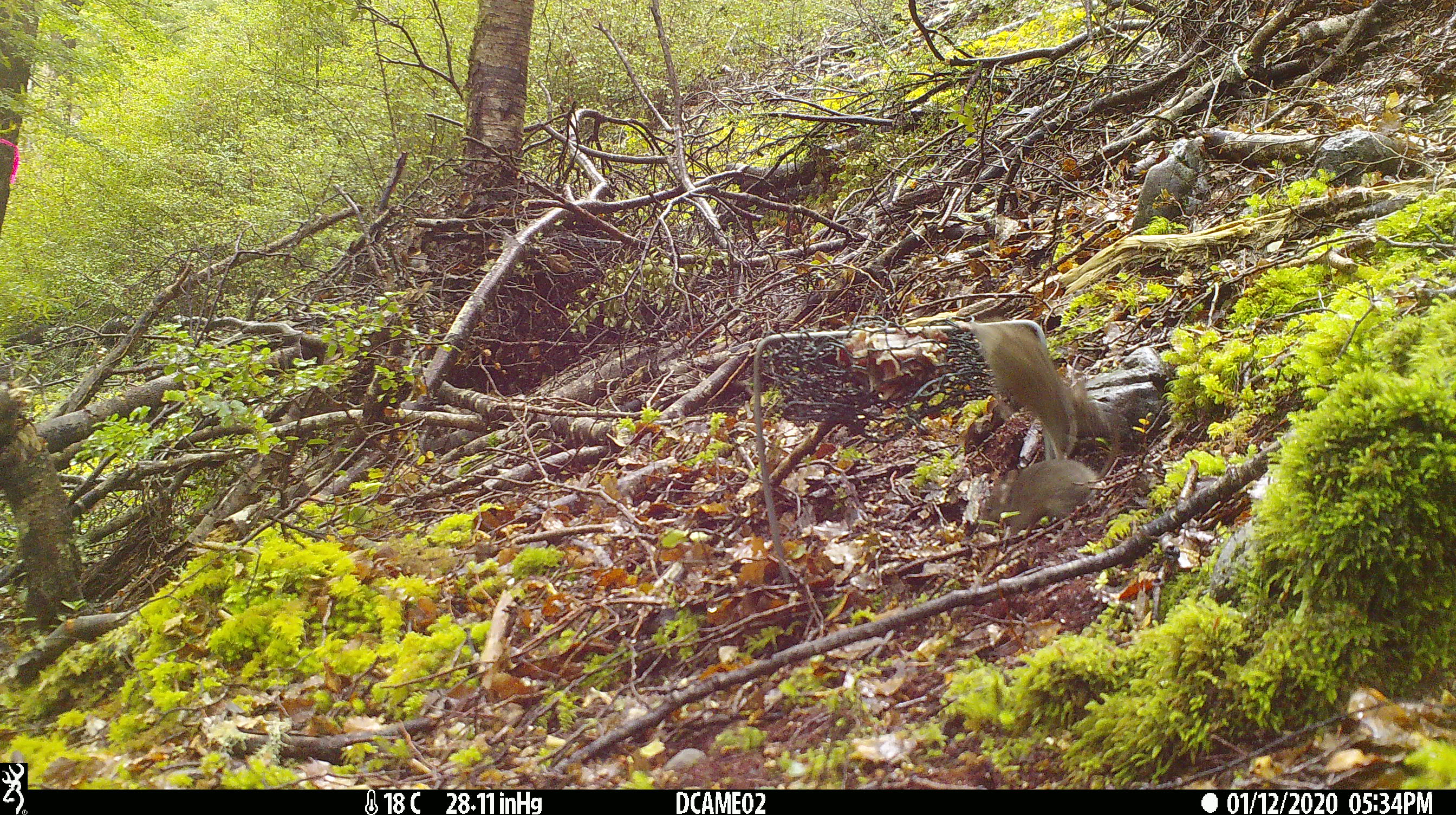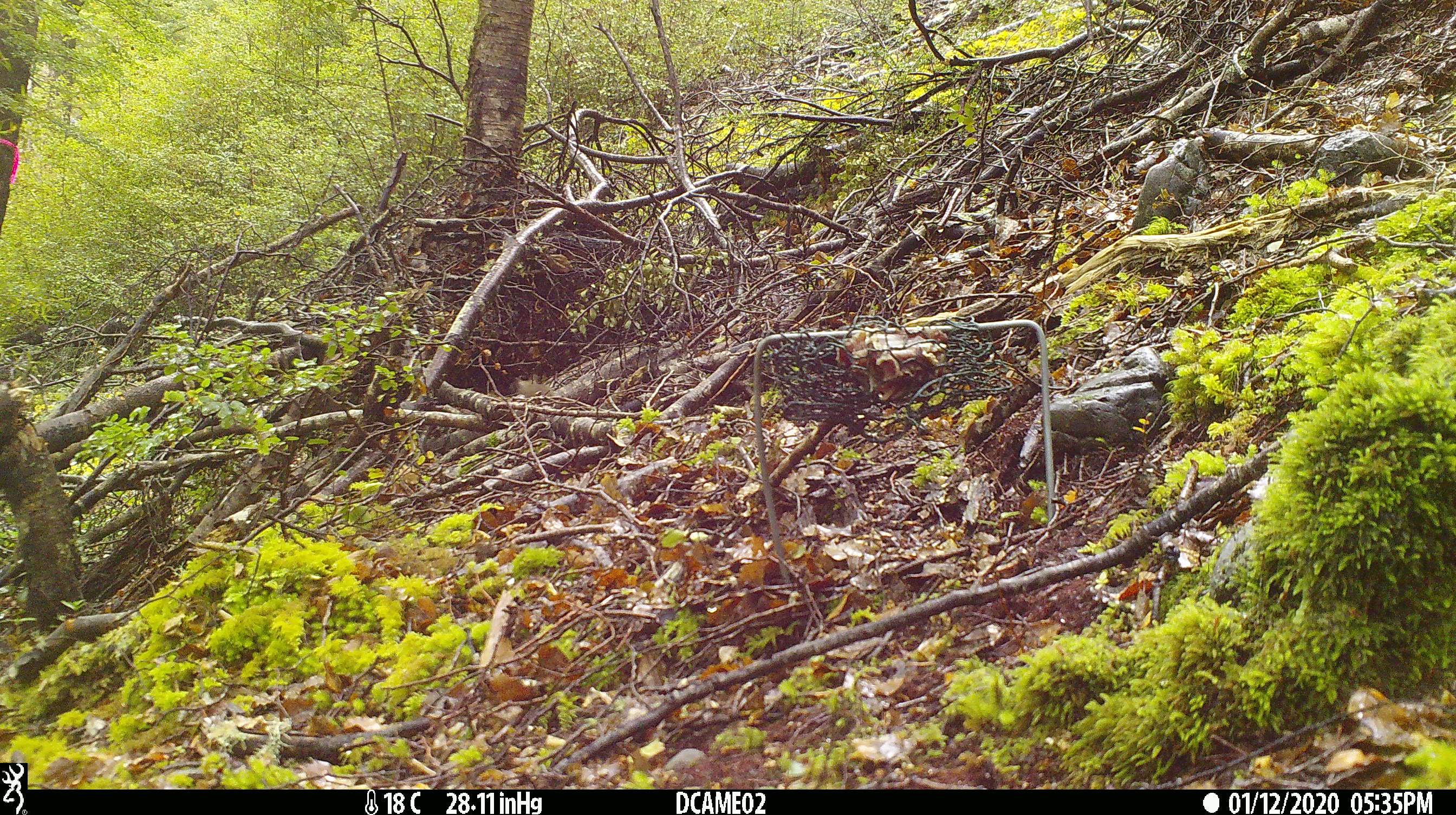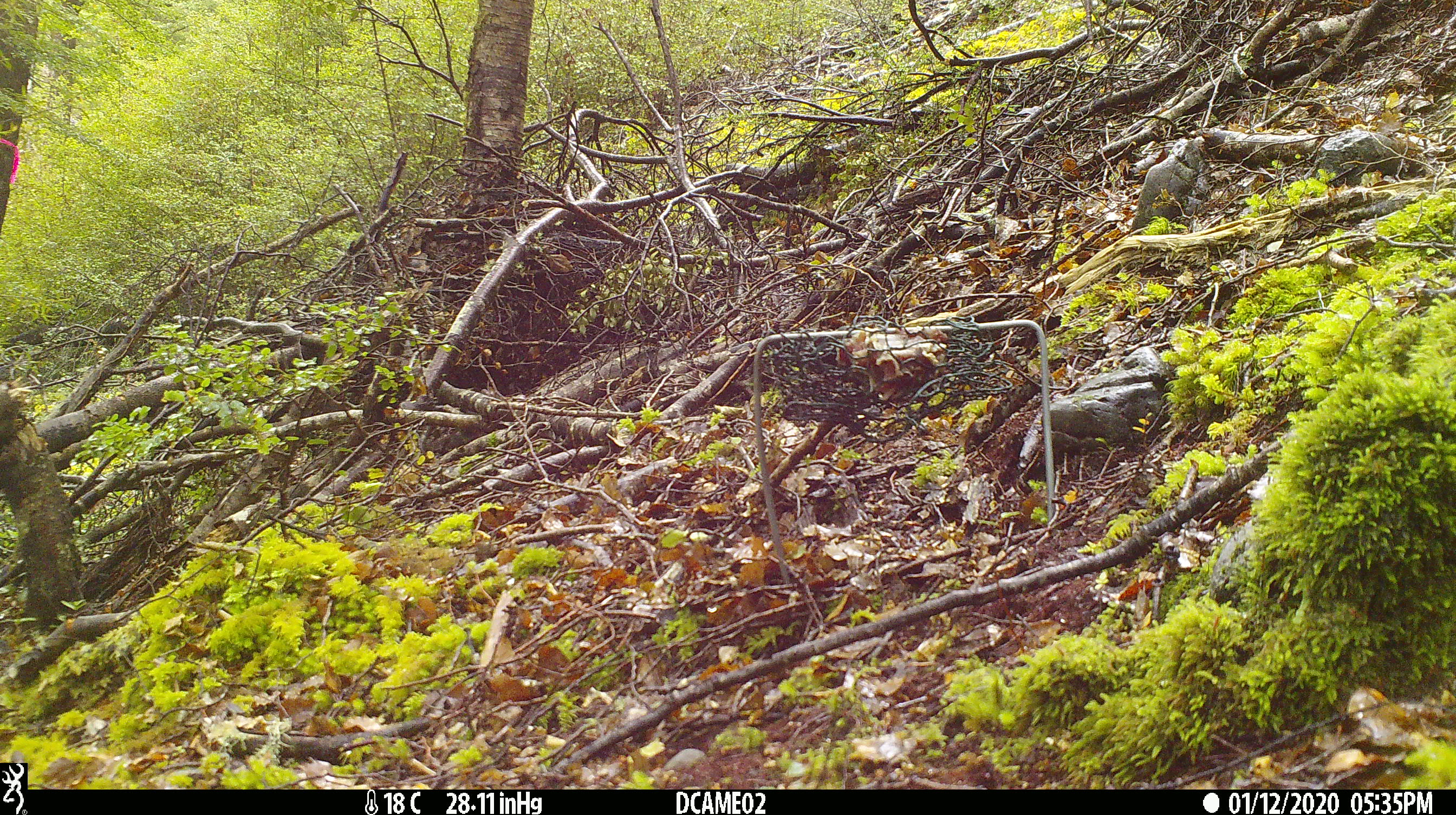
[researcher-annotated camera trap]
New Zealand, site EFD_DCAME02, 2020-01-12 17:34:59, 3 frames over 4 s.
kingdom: Animalia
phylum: Chordata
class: Mammalia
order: Rodentia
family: Muridae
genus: Mus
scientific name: Mus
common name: mouse